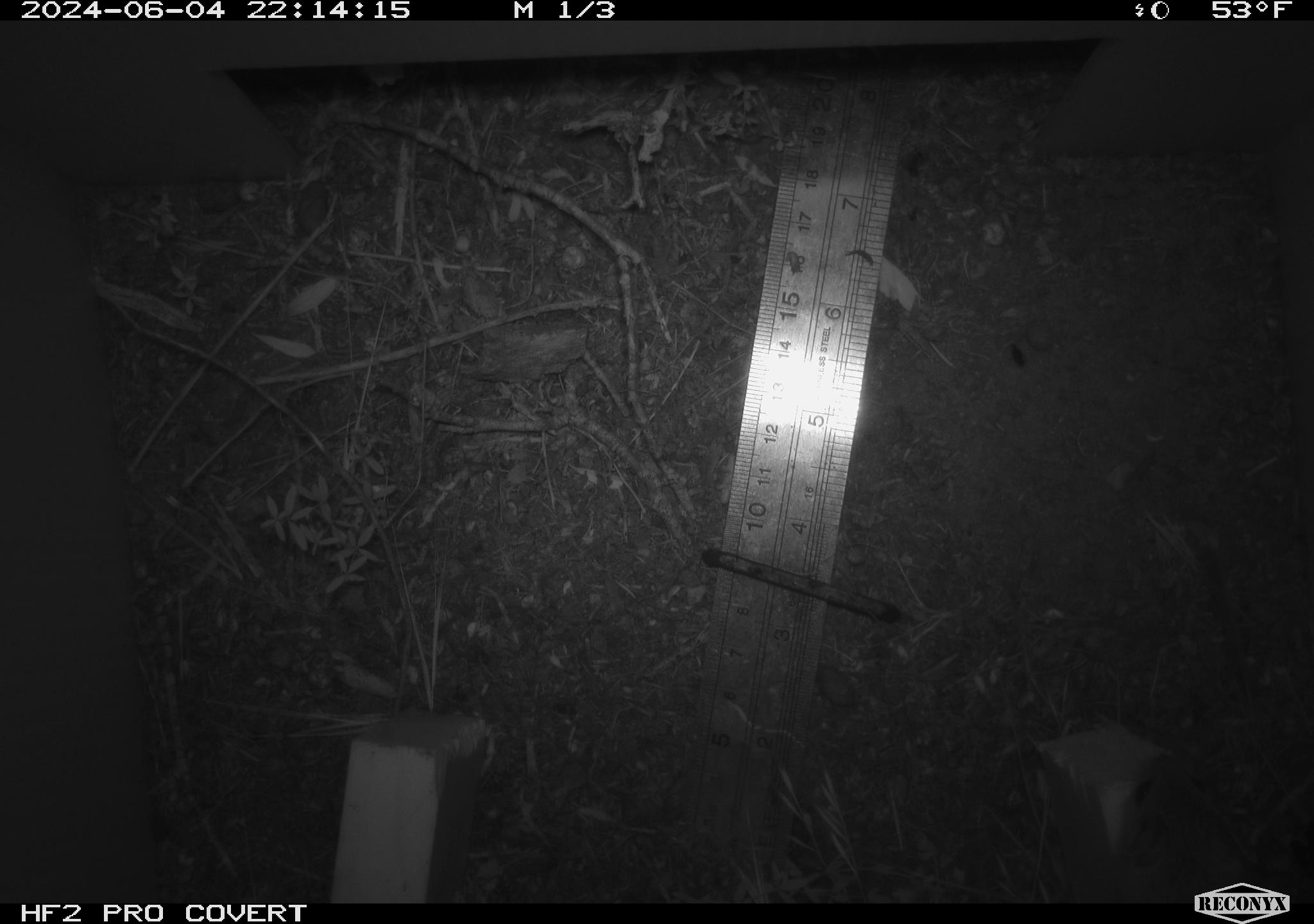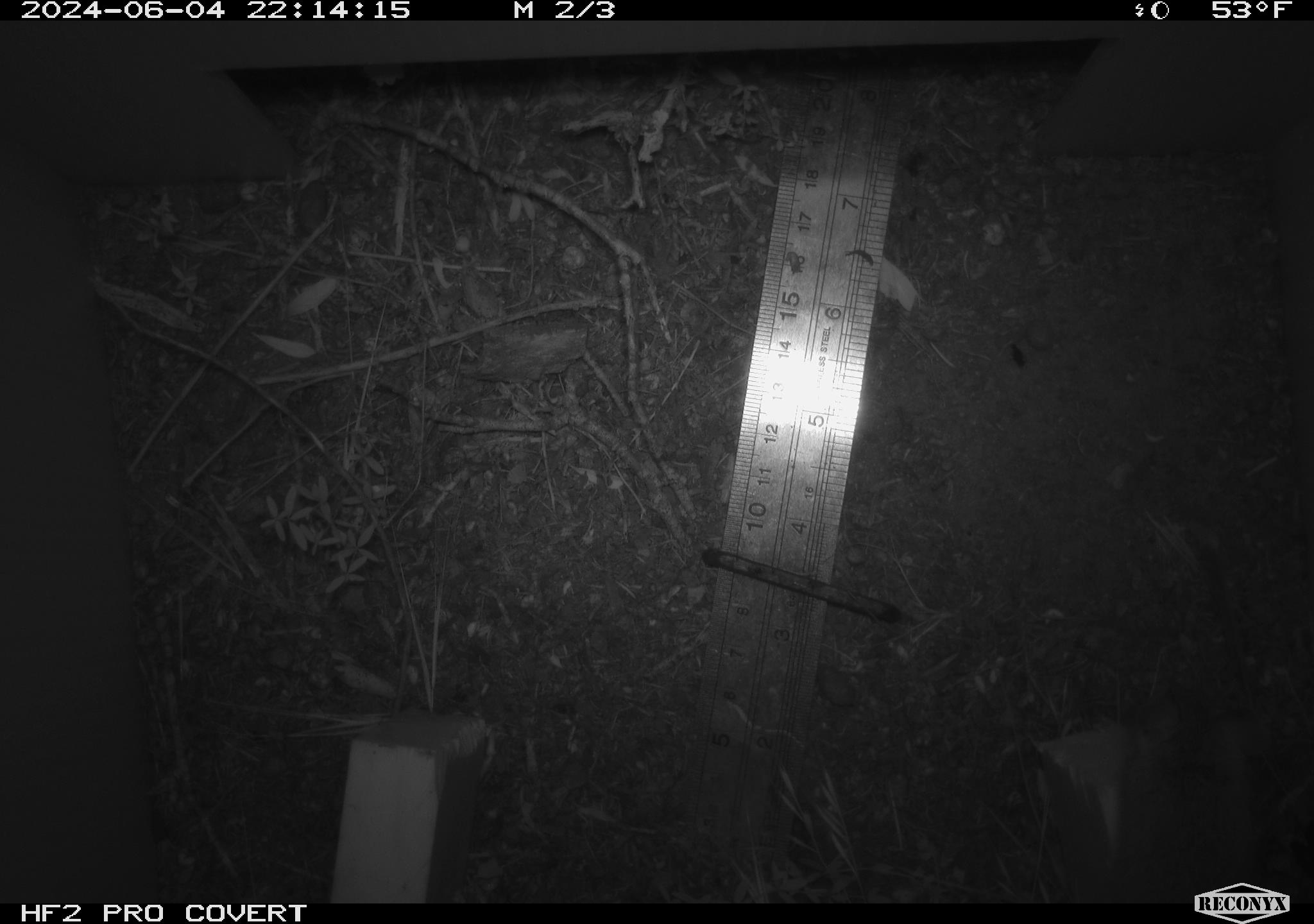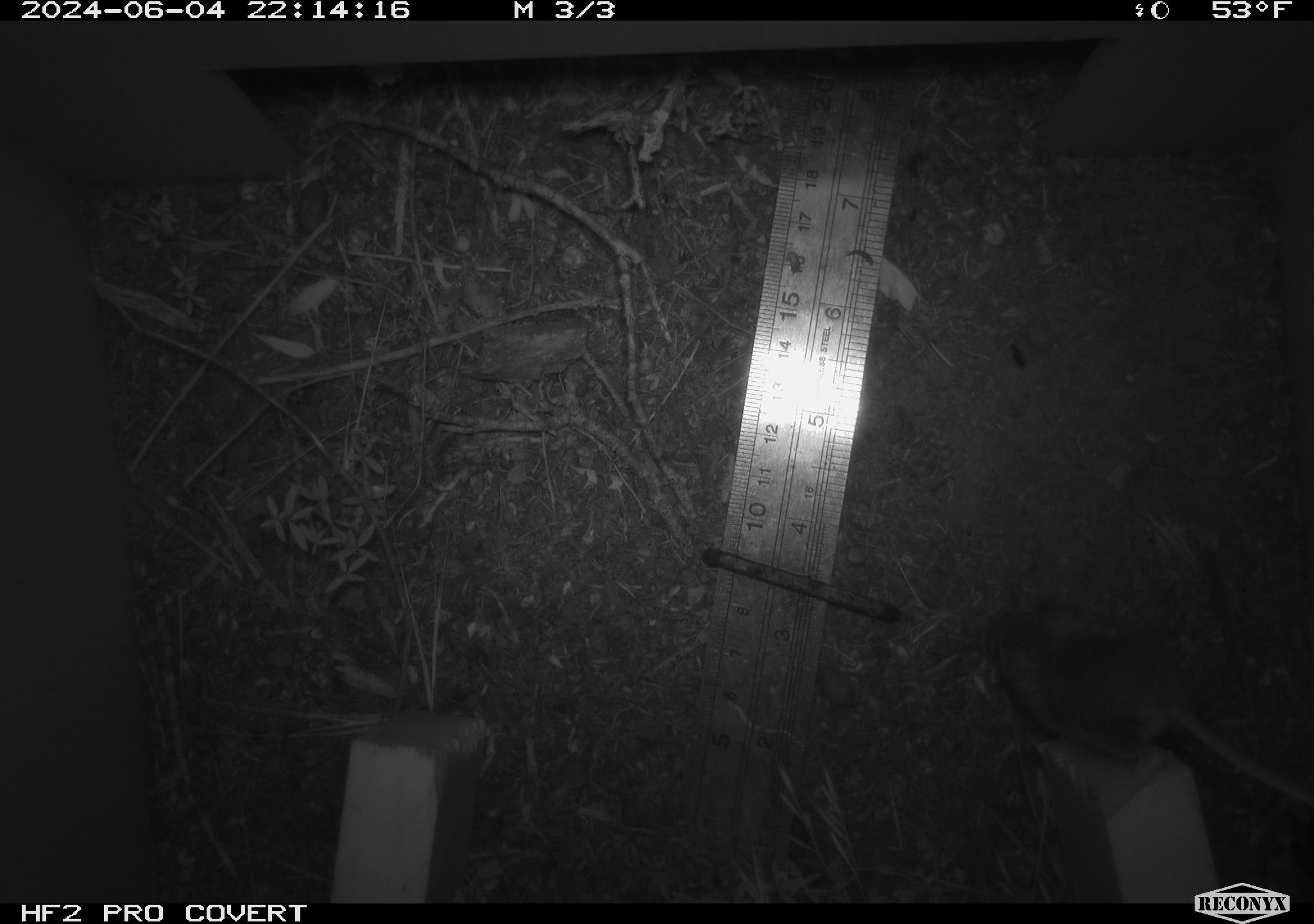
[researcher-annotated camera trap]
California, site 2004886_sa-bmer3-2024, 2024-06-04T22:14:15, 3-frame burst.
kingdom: Animalia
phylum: Chordata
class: Mammalia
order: Rodentia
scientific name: Rodentia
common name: mouse species